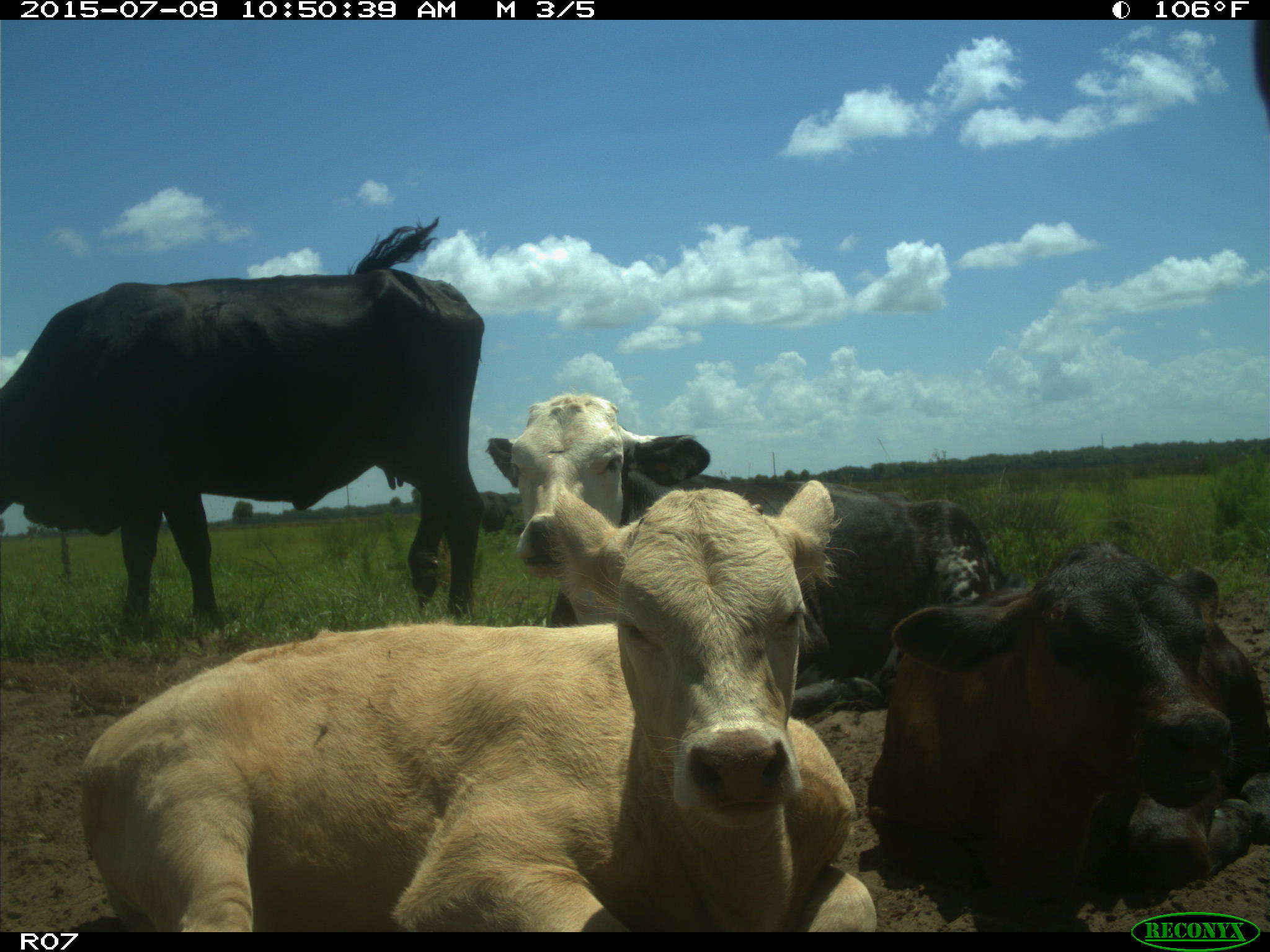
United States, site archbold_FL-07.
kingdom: Animalia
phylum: Chordata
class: Mammalia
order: Artiodactyla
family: Bovidae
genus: Bos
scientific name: Bos taurus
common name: domestic cow